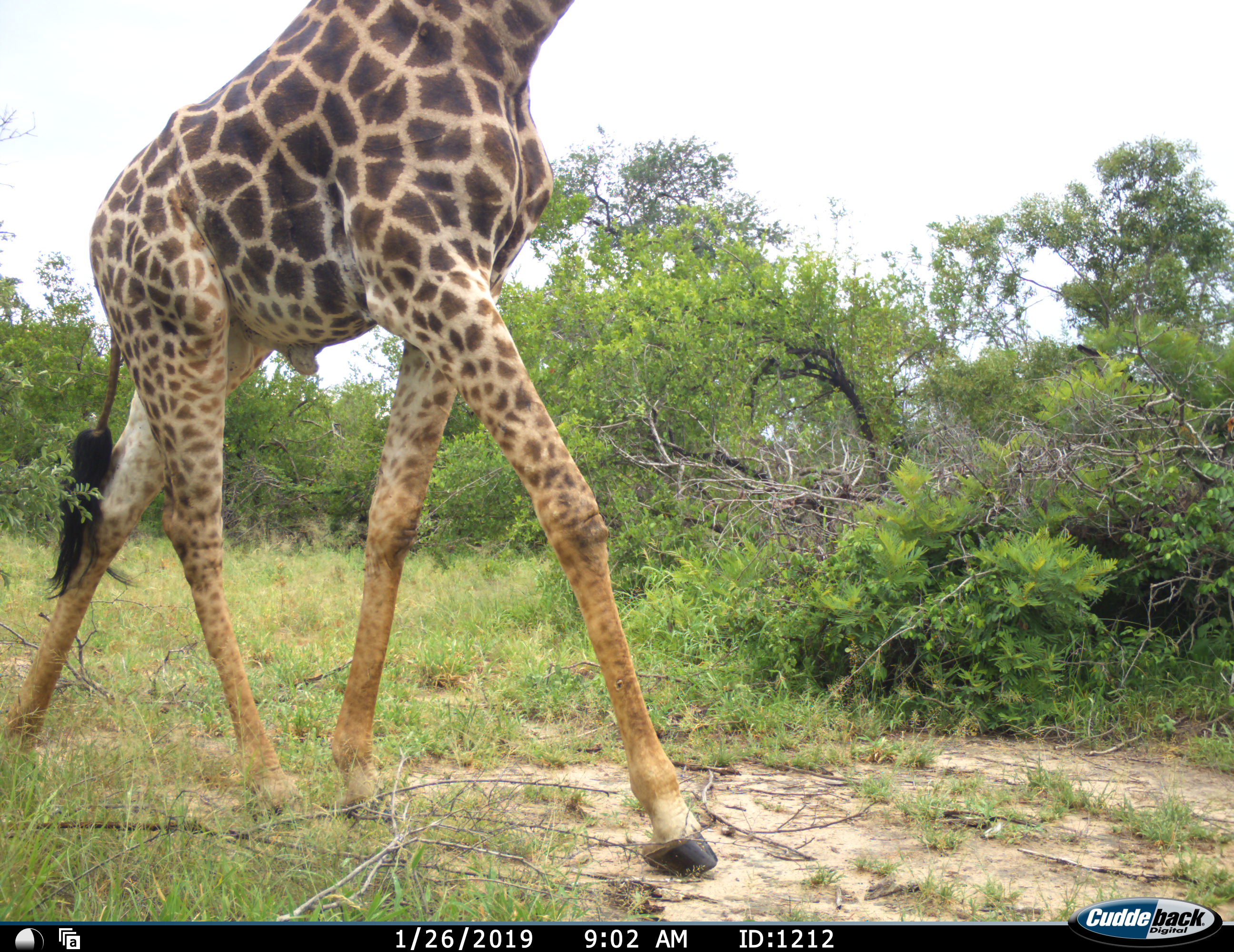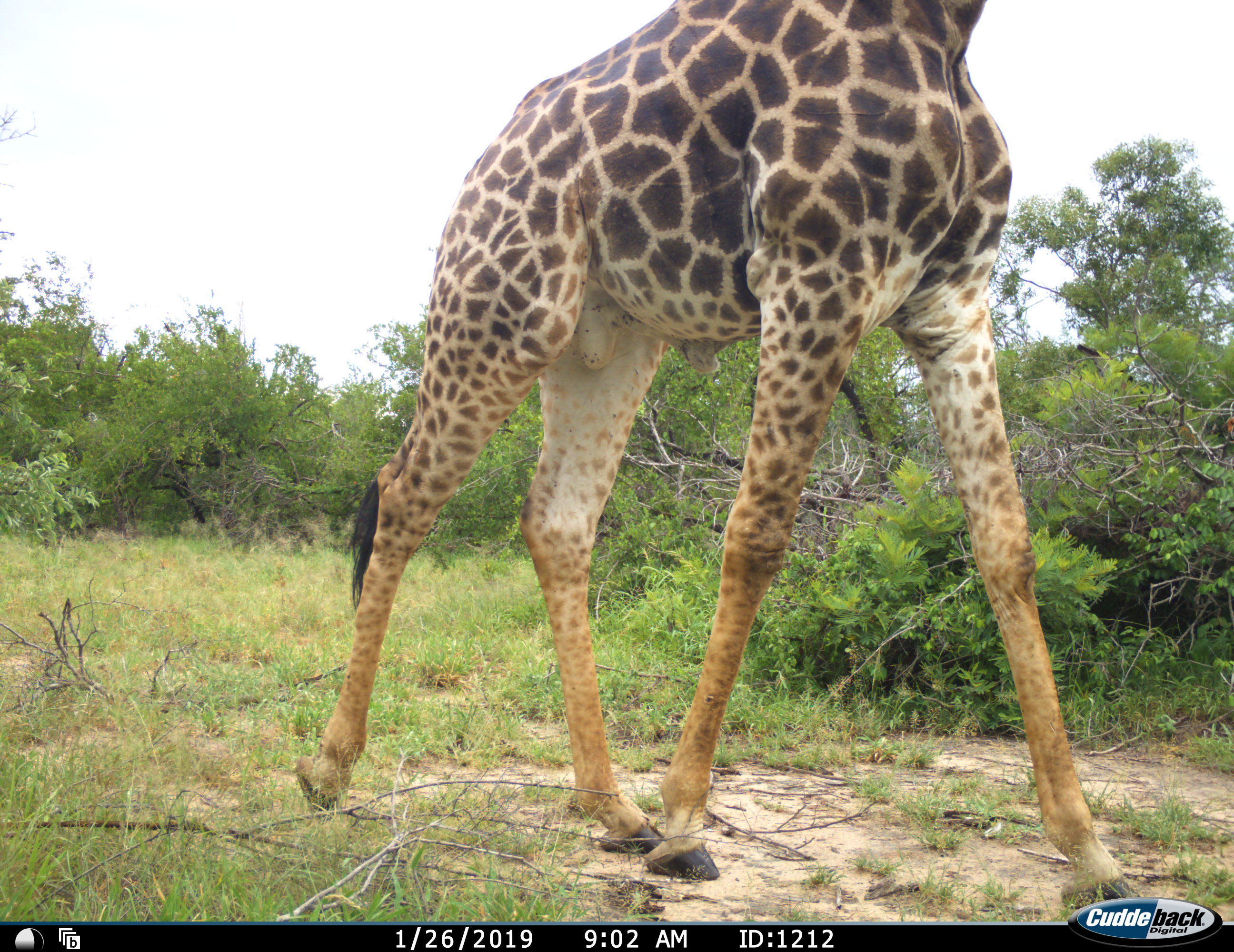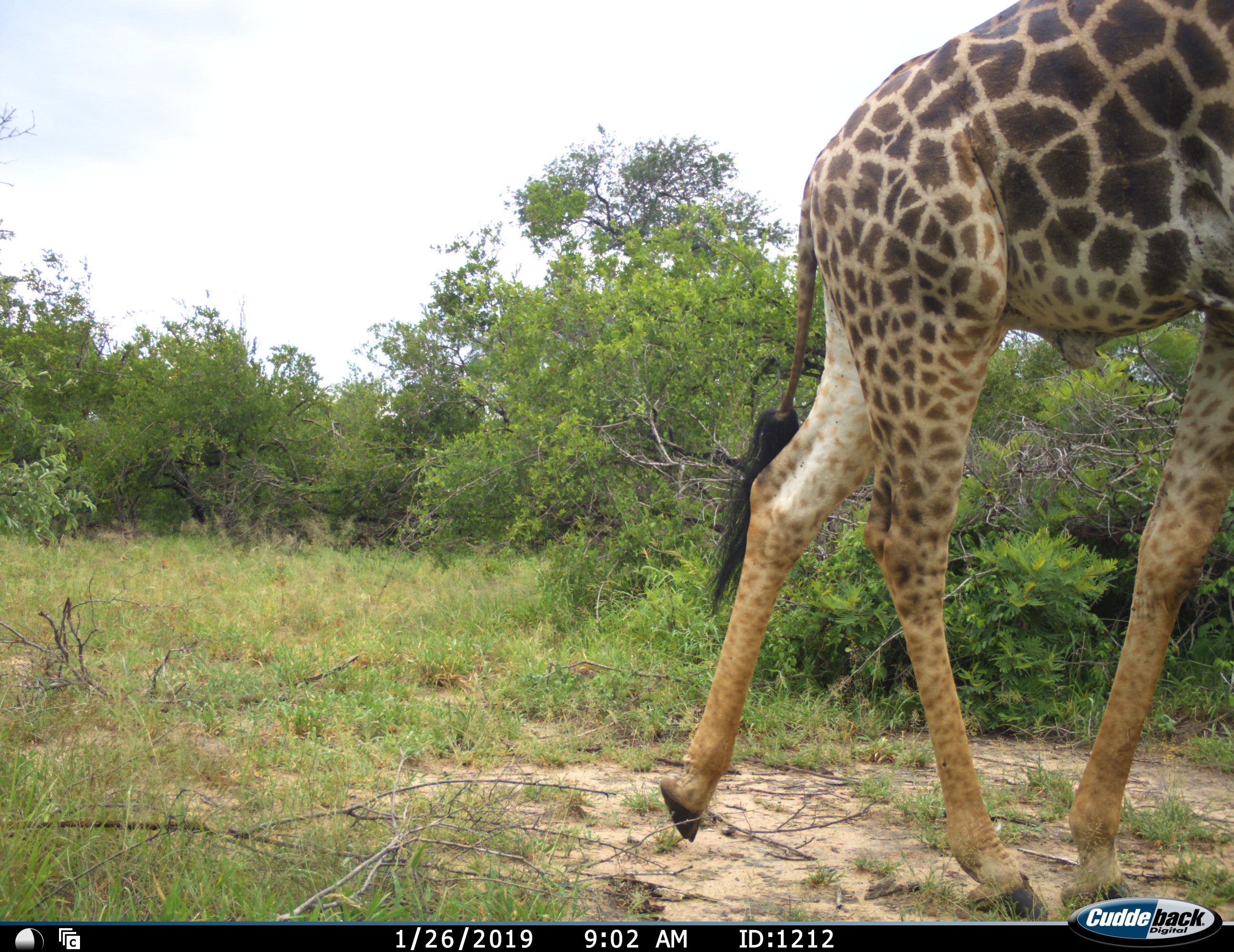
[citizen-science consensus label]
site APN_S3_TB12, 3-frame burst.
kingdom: Animalia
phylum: Chordata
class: Mammalia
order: Artiodactyla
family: Giraffidae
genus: Giraffa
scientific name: Giraffa camelopardalis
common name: giraffe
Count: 1.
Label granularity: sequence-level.